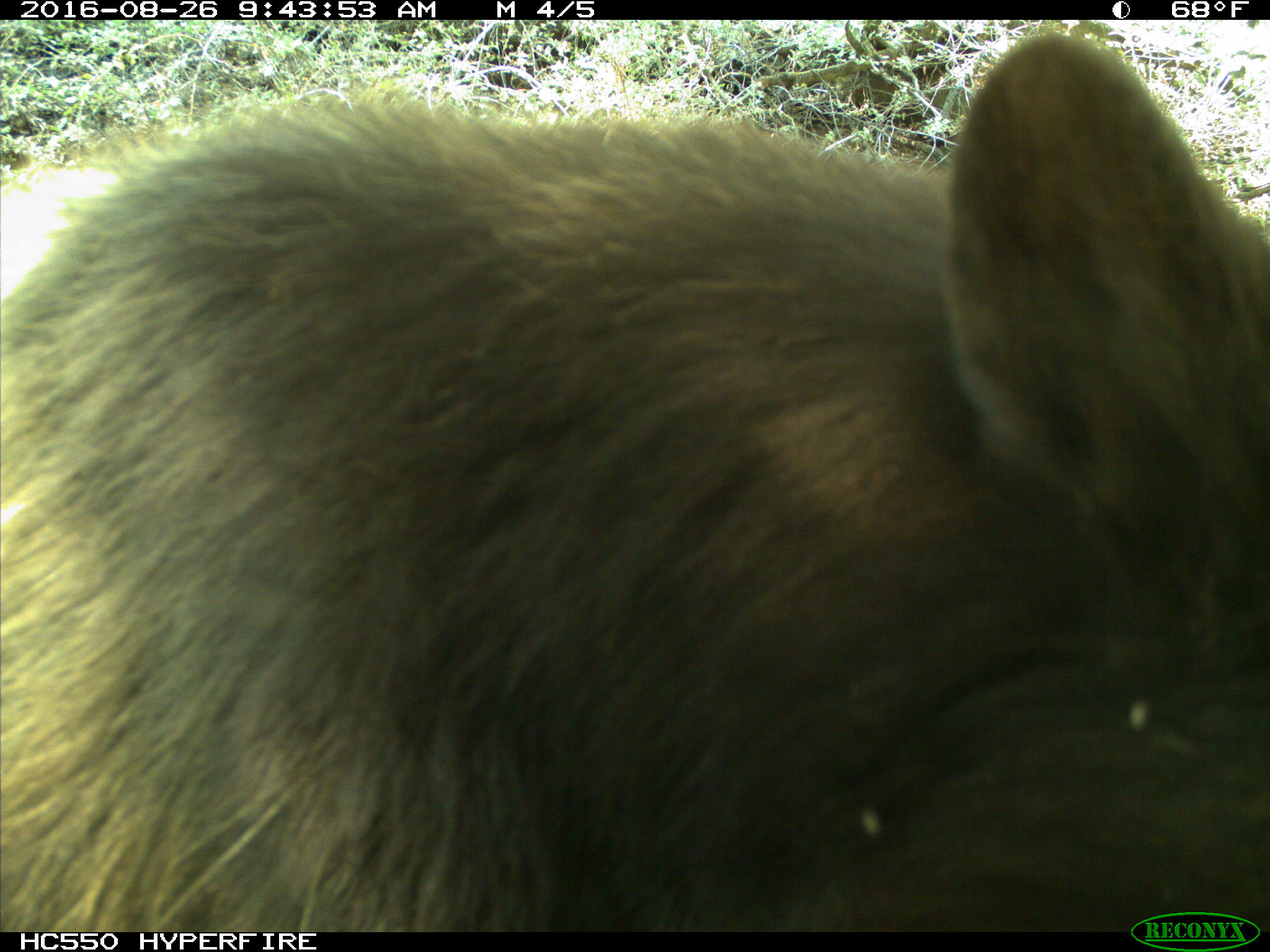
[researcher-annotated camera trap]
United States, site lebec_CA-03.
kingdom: Animalia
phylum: Chordata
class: Mammalia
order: Carnivora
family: Ursidae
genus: Ursus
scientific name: Ursus americanus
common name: american black bear